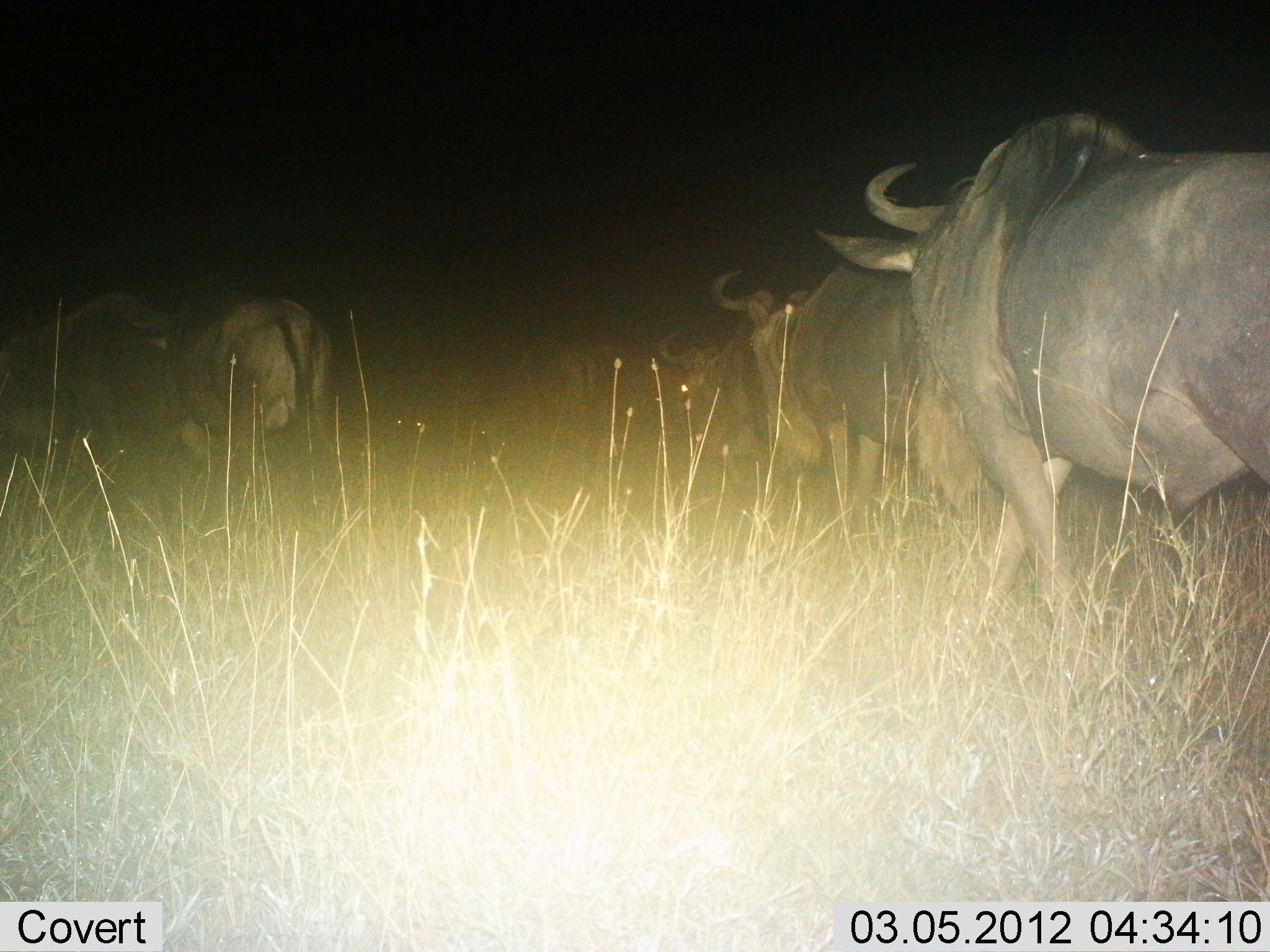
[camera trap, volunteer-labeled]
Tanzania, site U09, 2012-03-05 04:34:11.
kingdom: Animalia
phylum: Chordata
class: Mammalia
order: Artiodactyla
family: Bovidae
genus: Connochaetes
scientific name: Connochaetes taurinus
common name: blue wildebeest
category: wildebeest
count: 6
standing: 0%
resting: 0%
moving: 100%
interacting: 0%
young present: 0%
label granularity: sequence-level